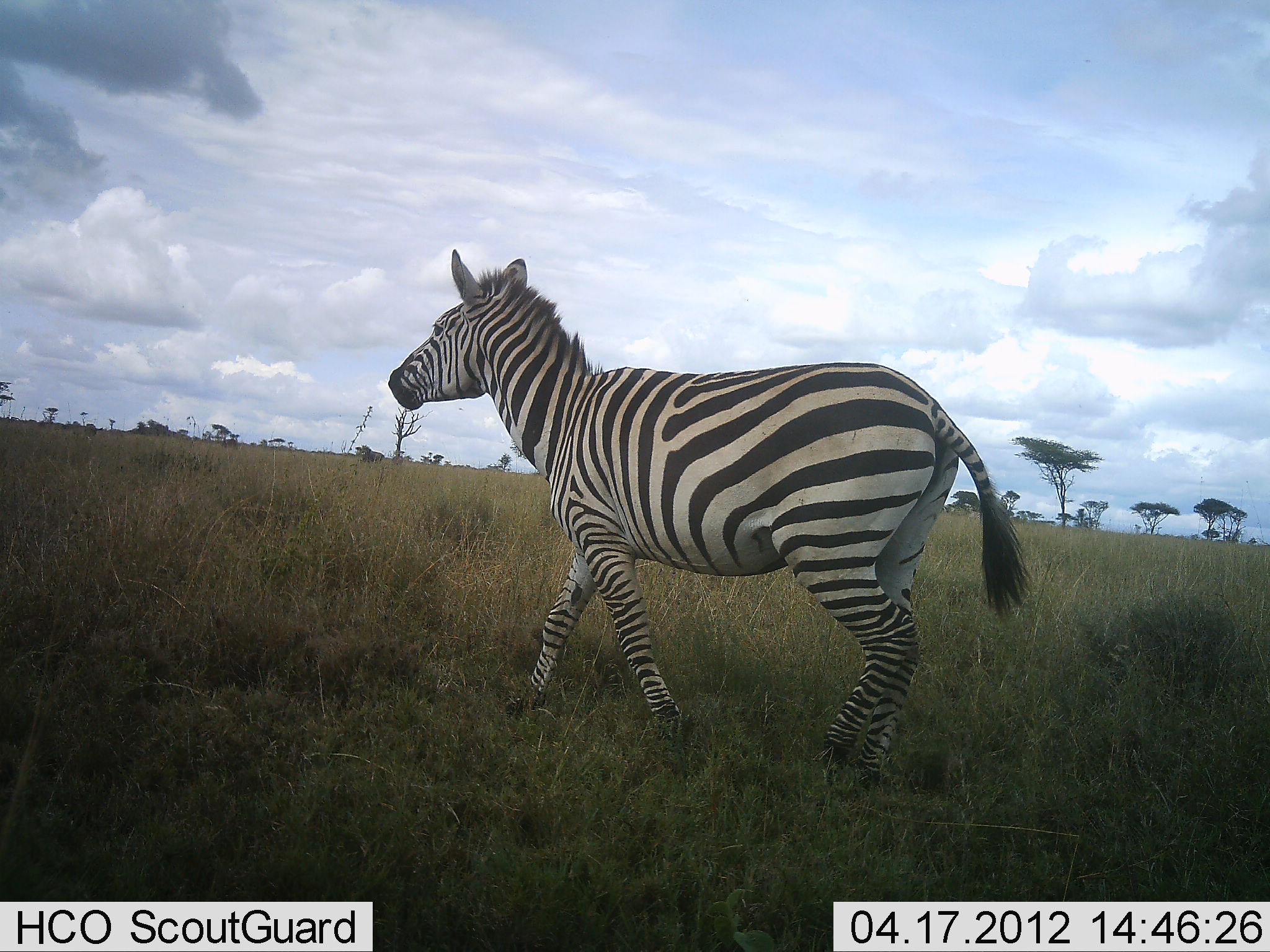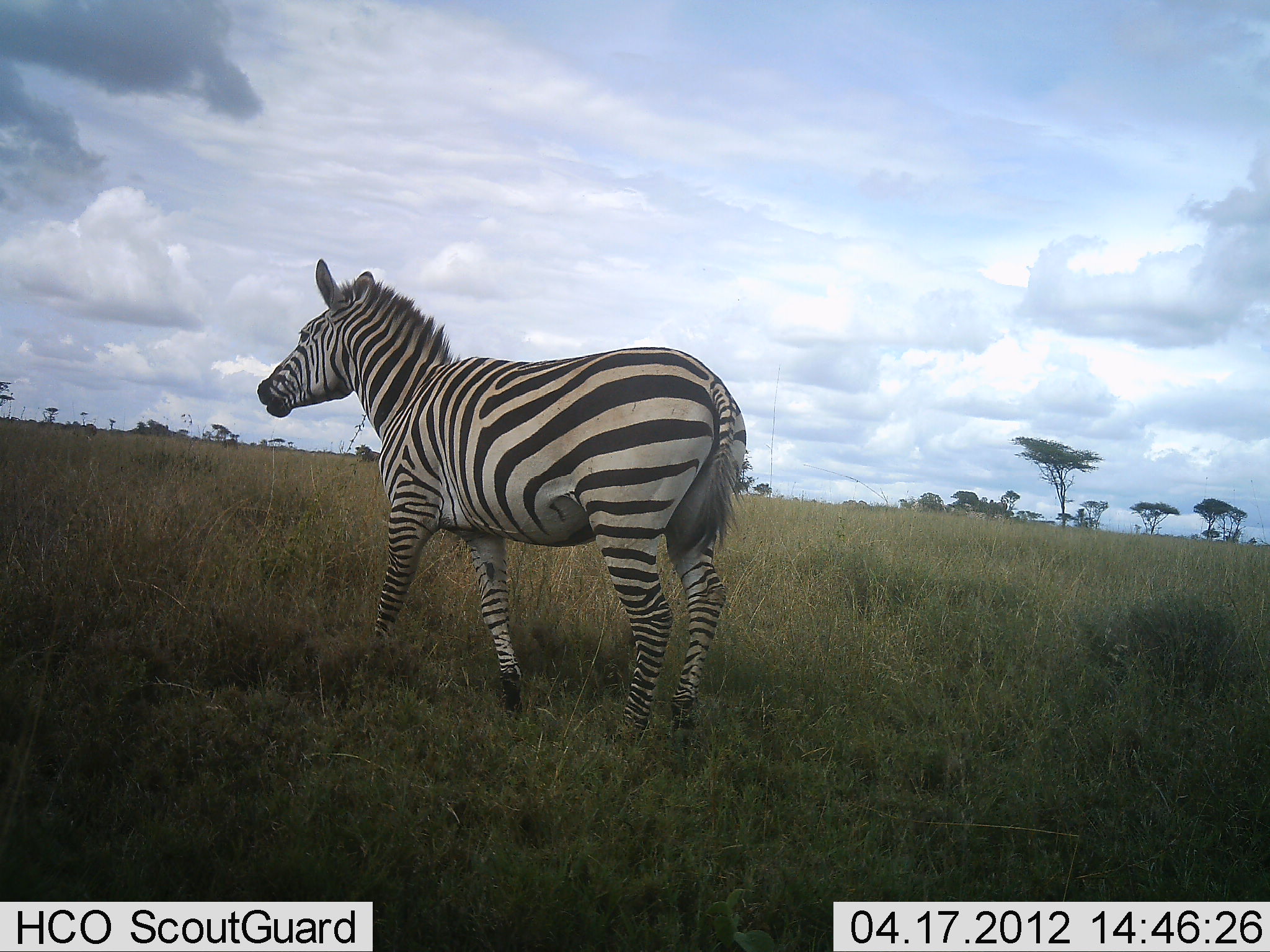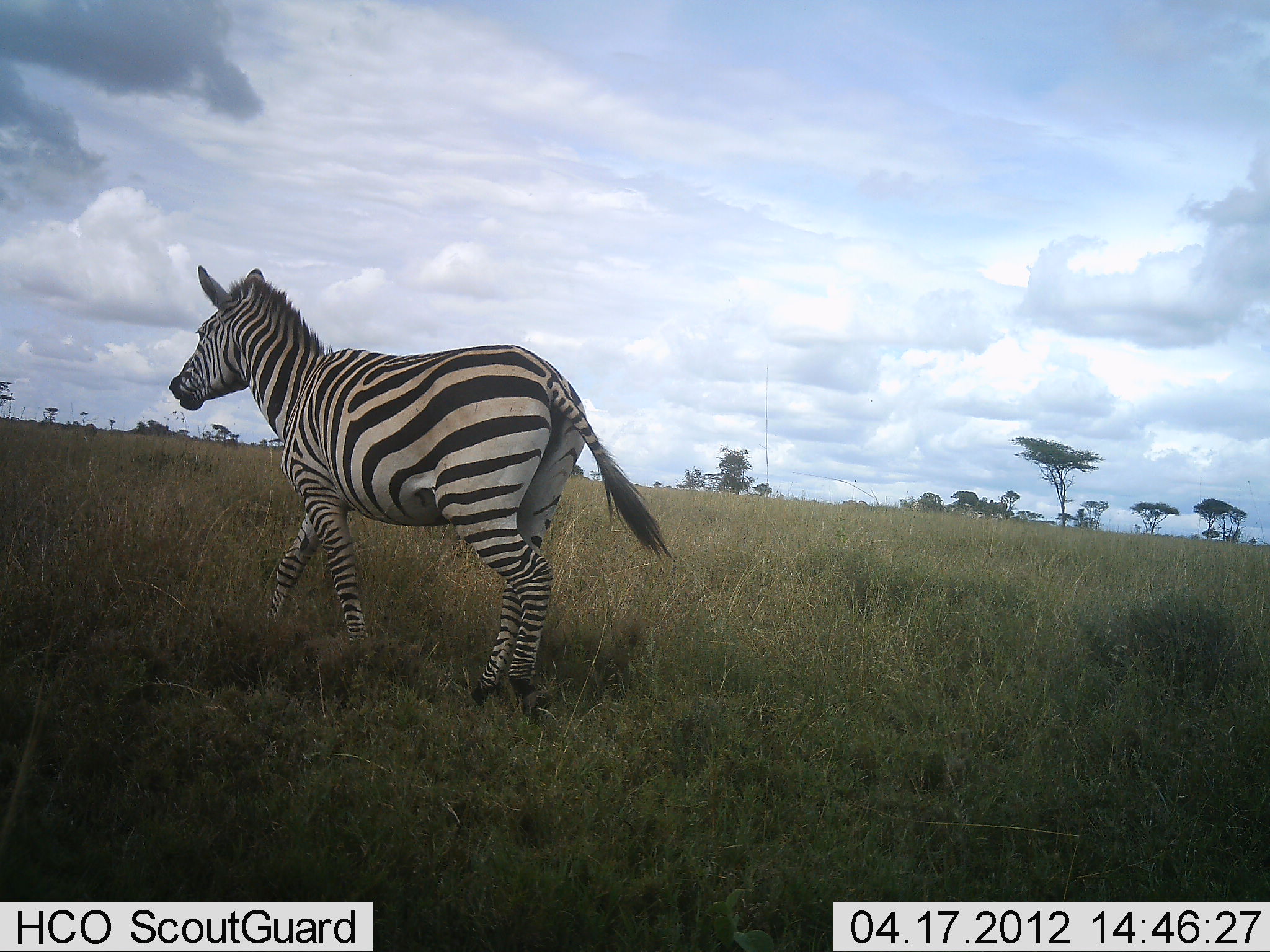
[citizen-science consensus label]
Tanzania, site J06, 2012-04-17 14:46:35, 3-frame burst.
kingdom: Animalia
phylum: Chordata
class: Mammalia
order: Perissodactyla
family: Equidae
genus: Equus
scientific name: Equus quagga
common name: plains zebra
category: zebra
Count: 1.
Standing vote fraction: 7%.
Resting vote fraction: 0%.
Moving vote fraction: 96%.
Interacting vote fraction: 0%.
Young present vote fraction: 0%.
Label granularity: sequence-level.